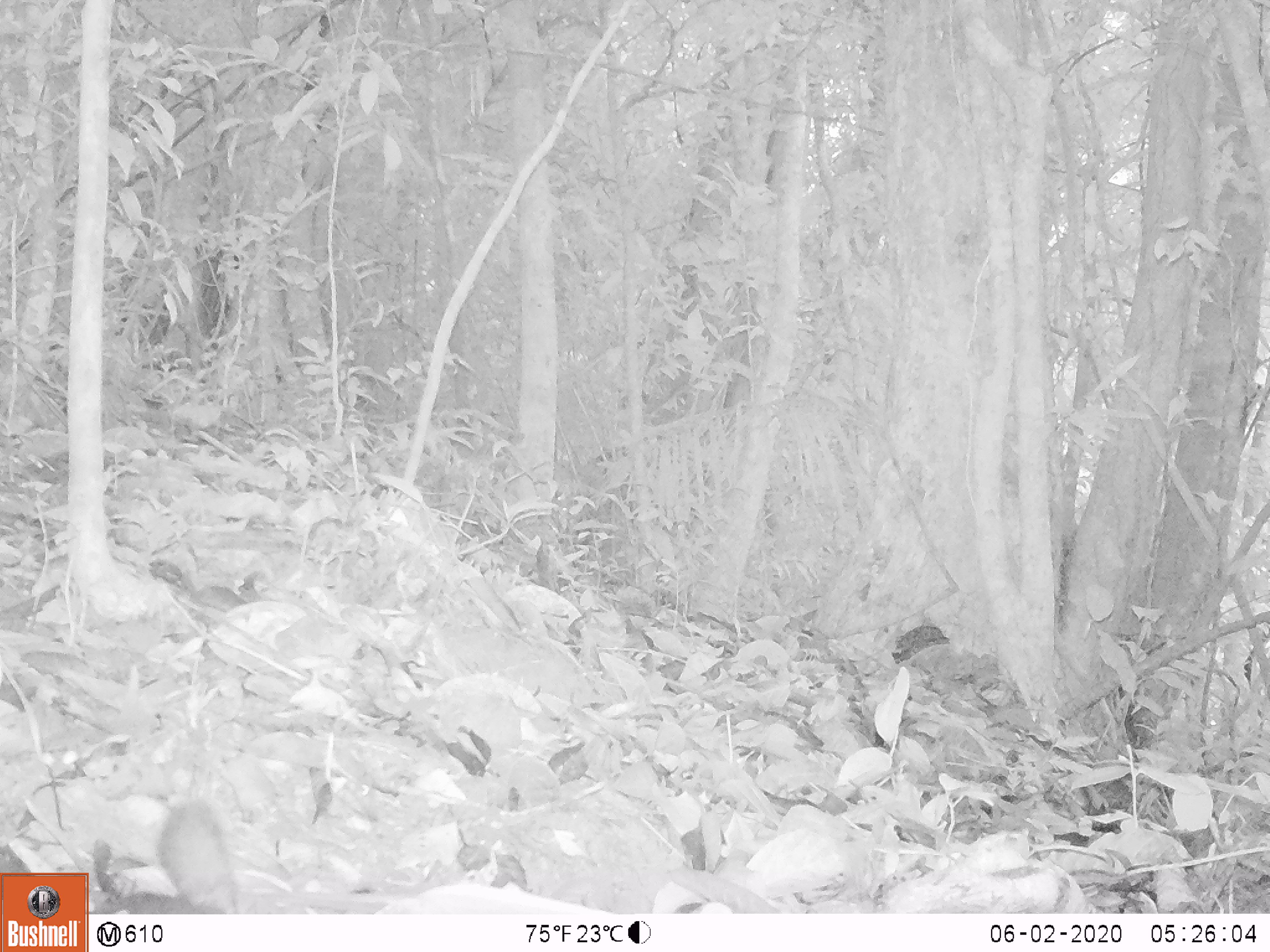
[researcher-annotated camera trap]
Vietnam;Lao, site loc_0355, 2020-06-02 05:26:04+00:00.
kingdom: Animalia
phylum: Chordata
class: Mammalia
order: Rodentia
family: Sciuridae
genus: Dremomys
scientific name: Dremomys rufigenis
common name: red-cheeked squirrel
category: red cheeked squirrel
Red cheeked squirrel (red-cheeked squirrel) (Dremomys rufigenis). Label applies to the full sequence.